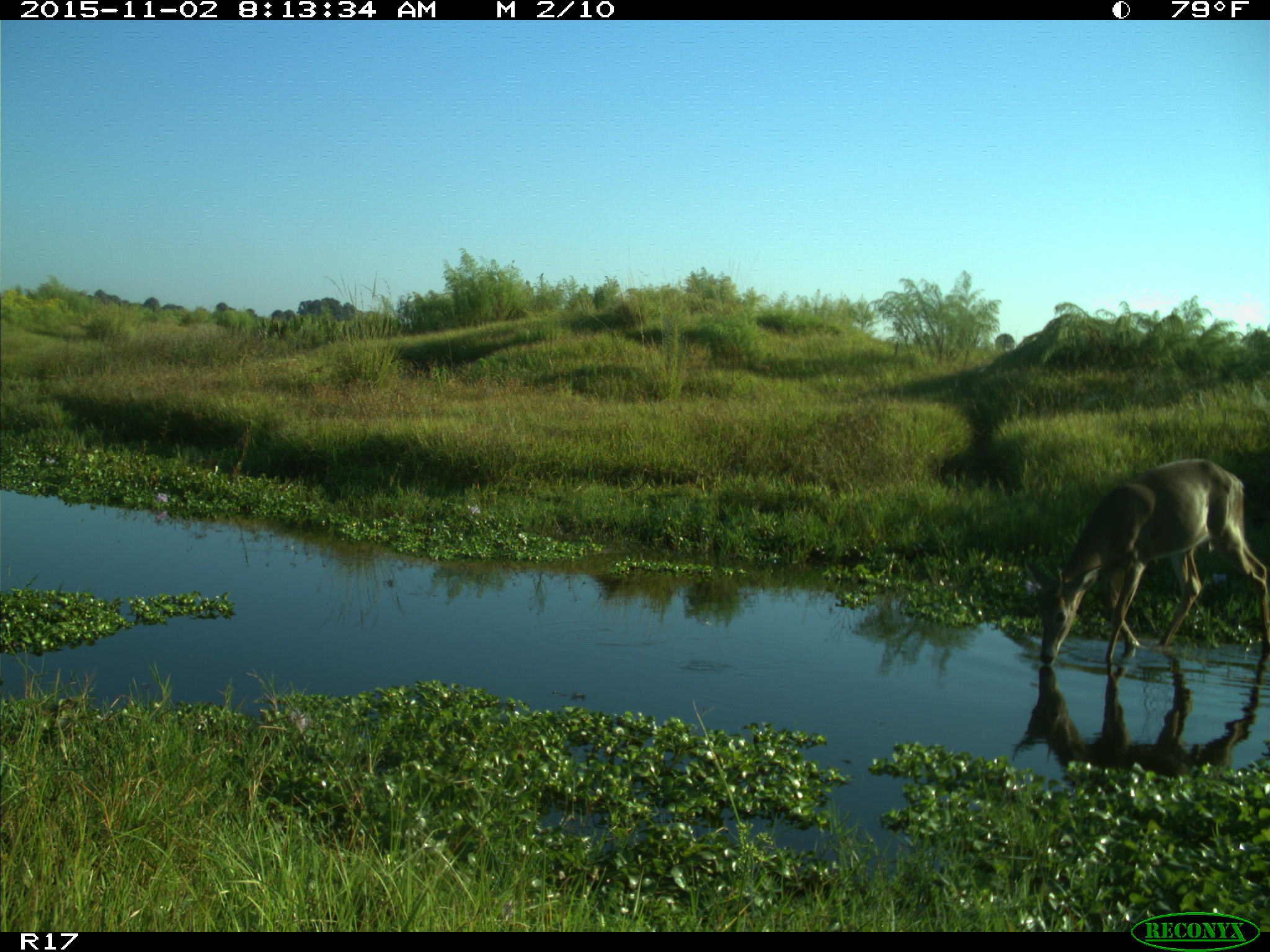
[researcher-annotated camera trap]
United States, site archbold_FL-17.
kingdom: Animalia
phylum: Chordata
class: Mammalia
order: Artiodactyla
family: Cervidae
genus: Odocoileus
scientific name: Odocoileus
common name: deer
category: unidentified deer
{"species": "unidentified deer (deer) (Odocoileus)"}